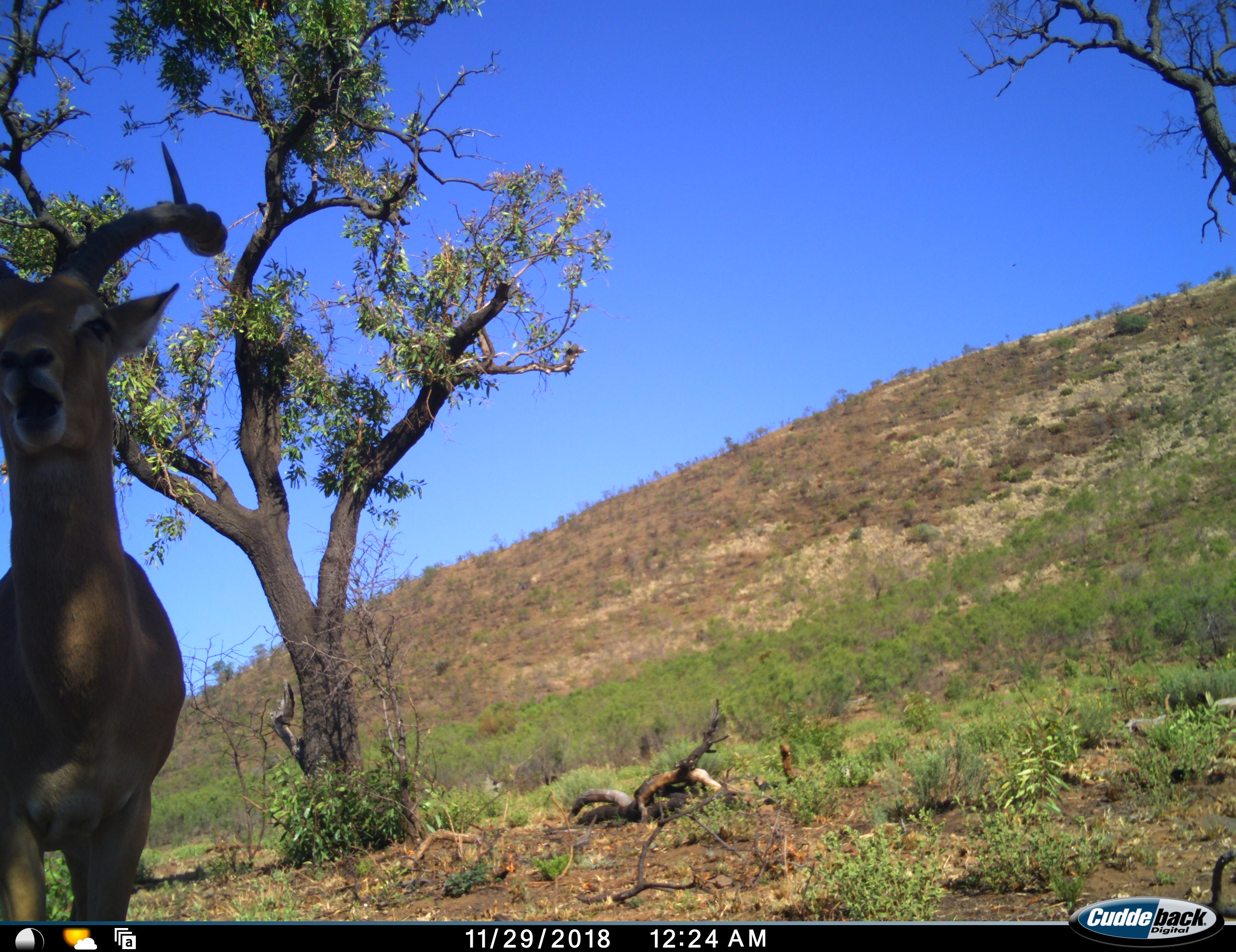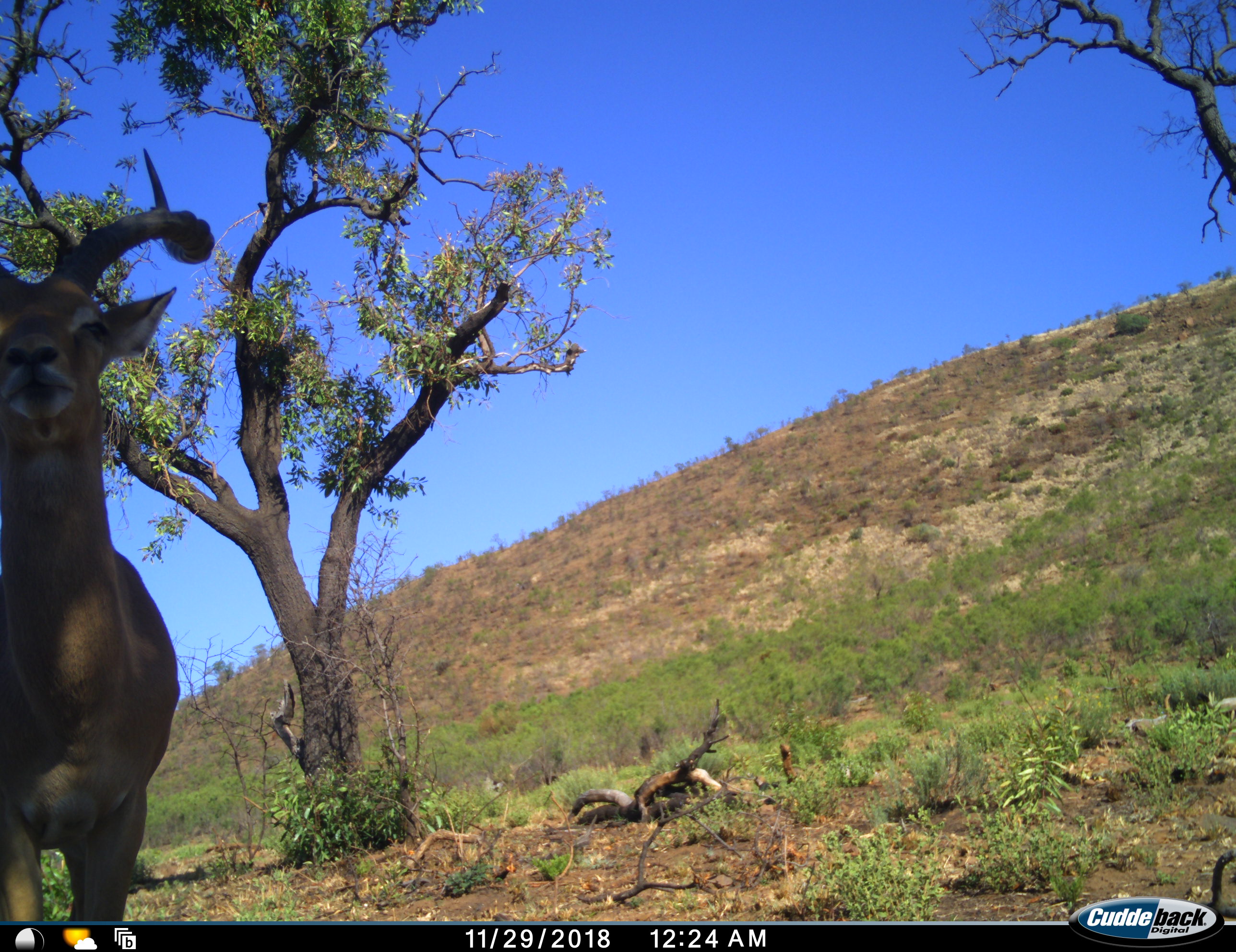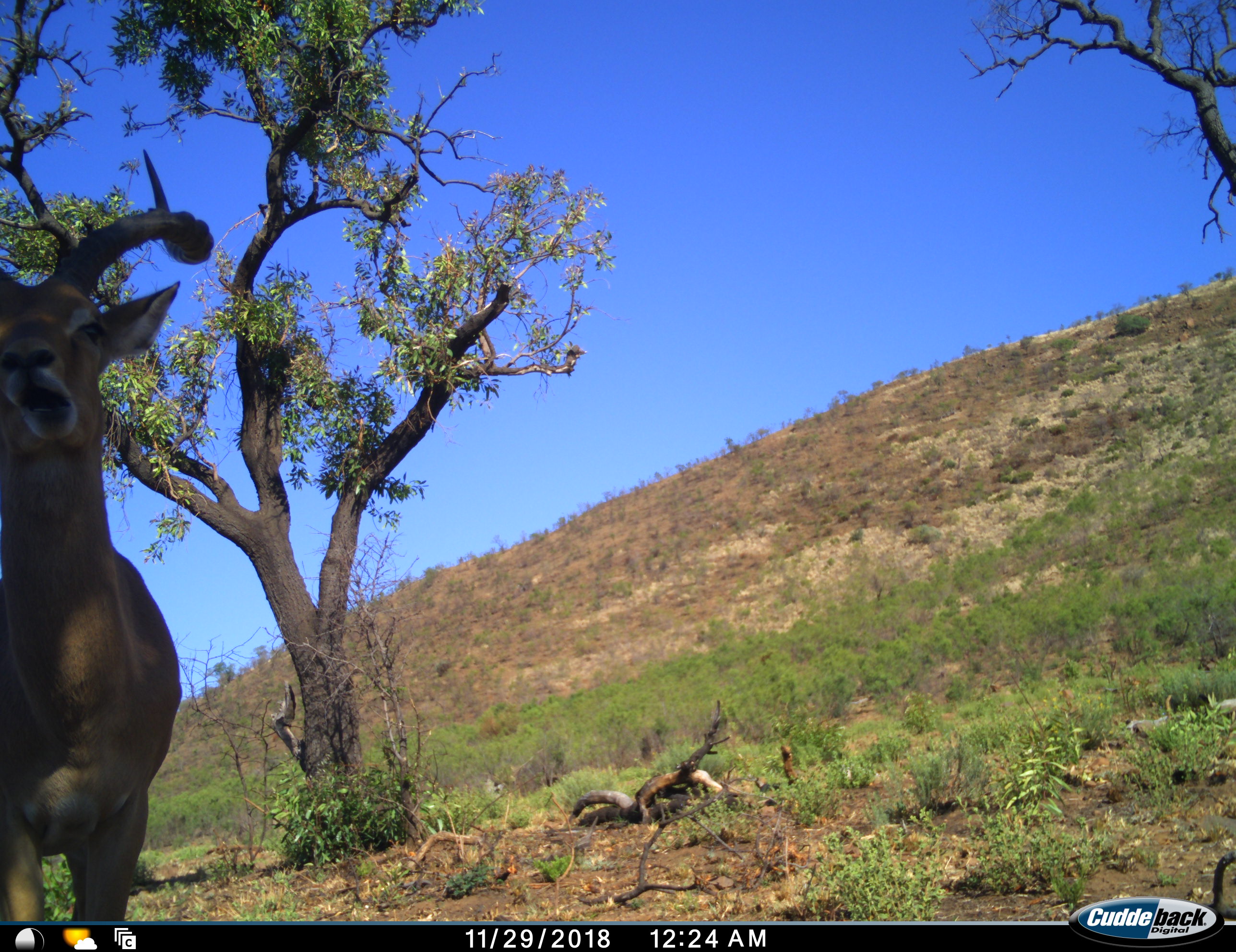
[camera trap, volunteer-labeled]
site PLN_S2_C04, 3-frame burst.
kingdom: Animalia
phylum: Chordata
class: Mammalia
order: Artiodactyla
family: Bovidae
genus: Aepyceros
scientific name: Aepyceros melampus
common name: impala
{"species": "impala (Aepyceros melampus)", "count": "1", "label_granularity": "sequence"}